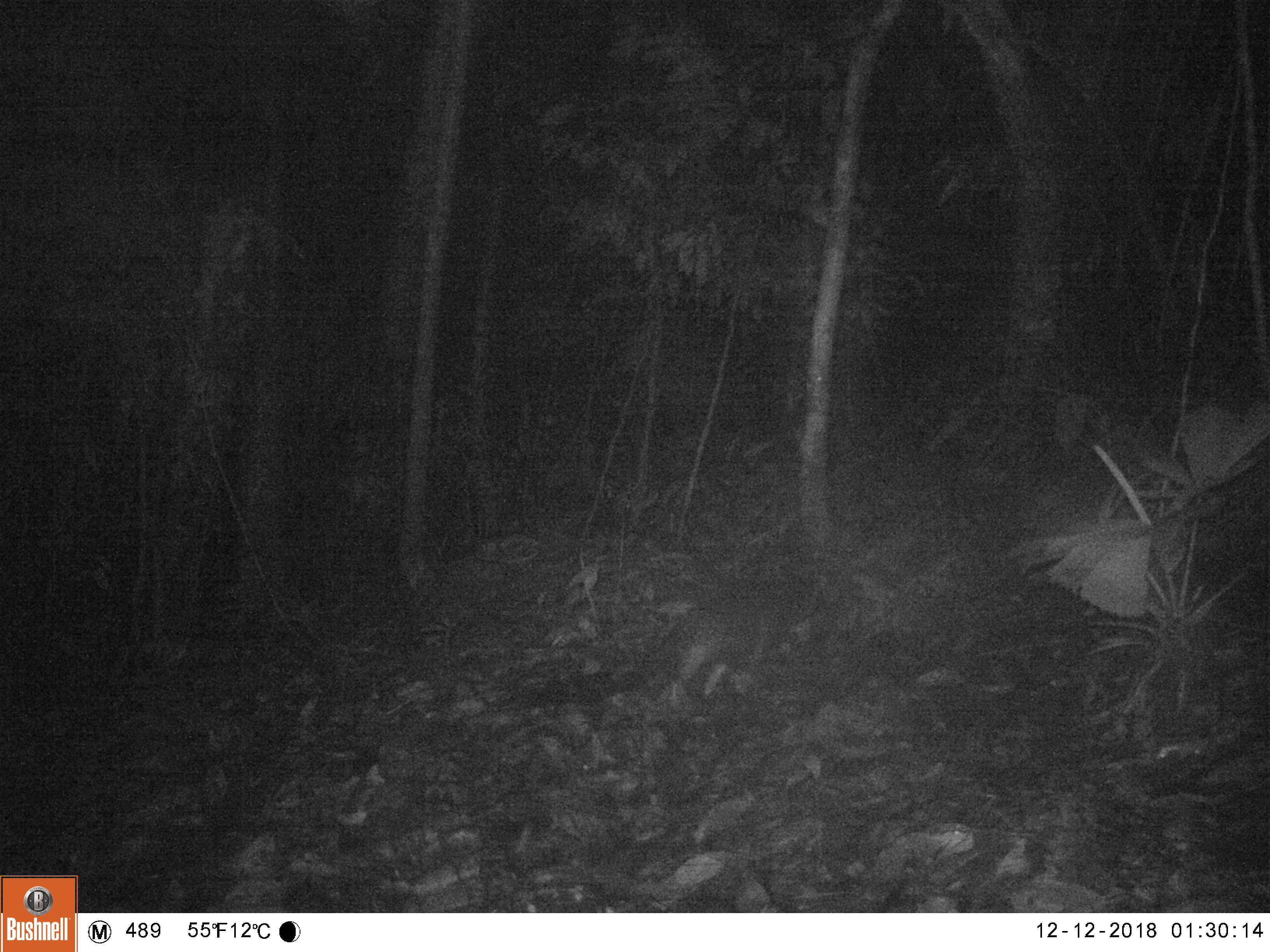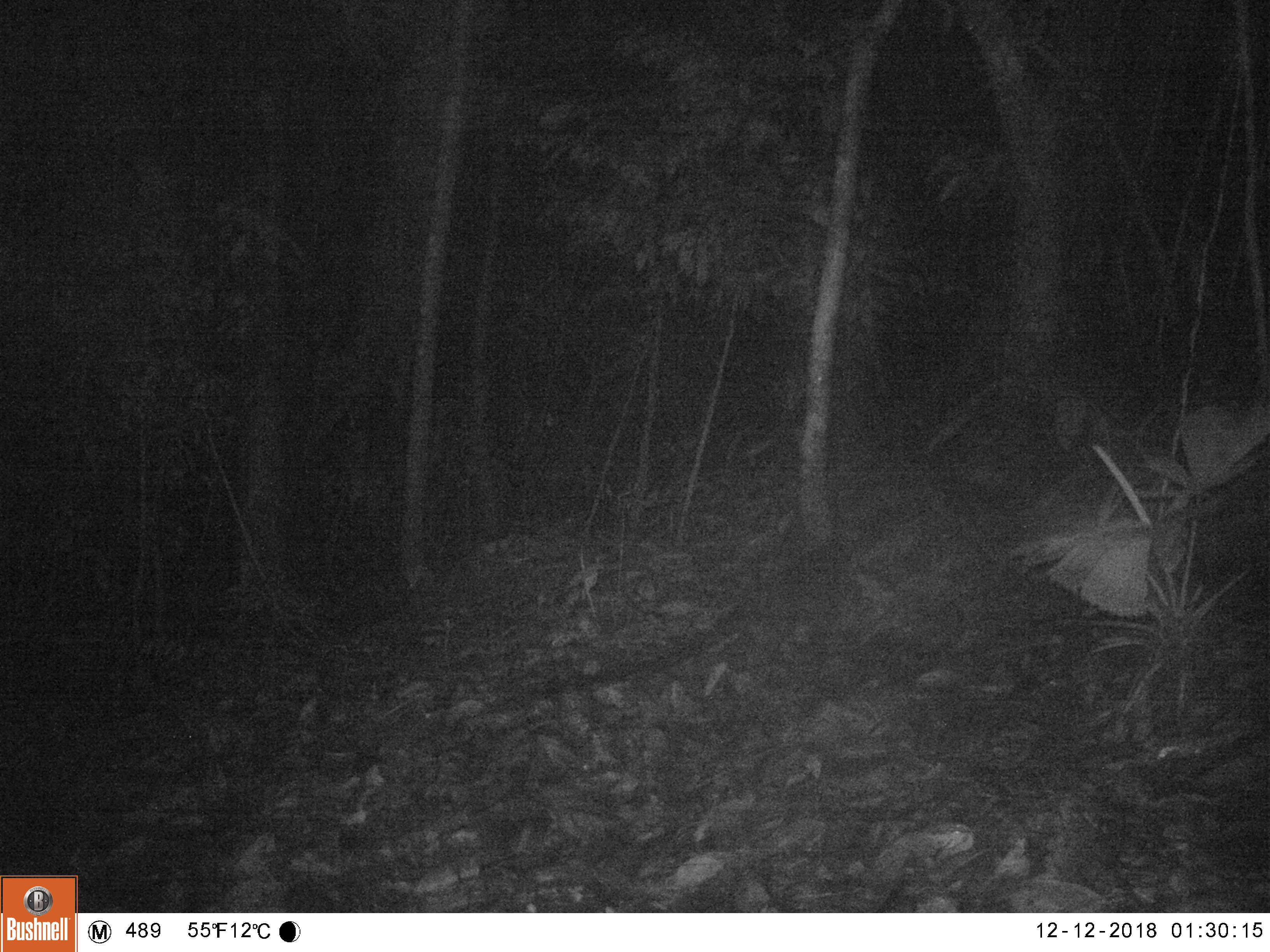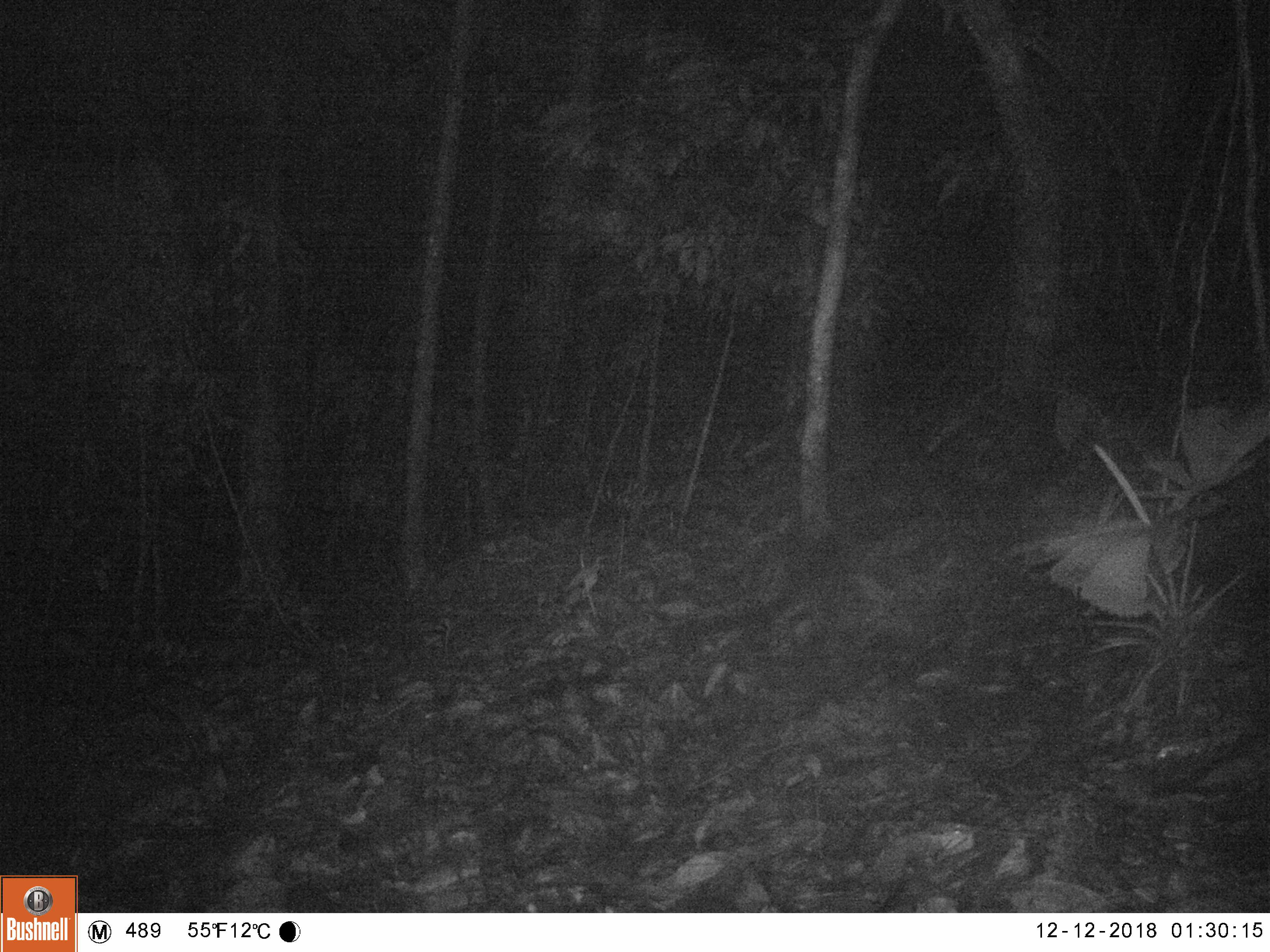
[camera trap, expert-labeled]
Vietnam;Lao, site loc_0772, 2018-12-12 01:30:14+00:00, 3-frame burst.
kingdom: Animalia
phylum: Chordata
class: Mammalia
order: Carnivora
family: Viverridae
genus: Paguma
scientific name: Paguma larvata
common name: masked palm civet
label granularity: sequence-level